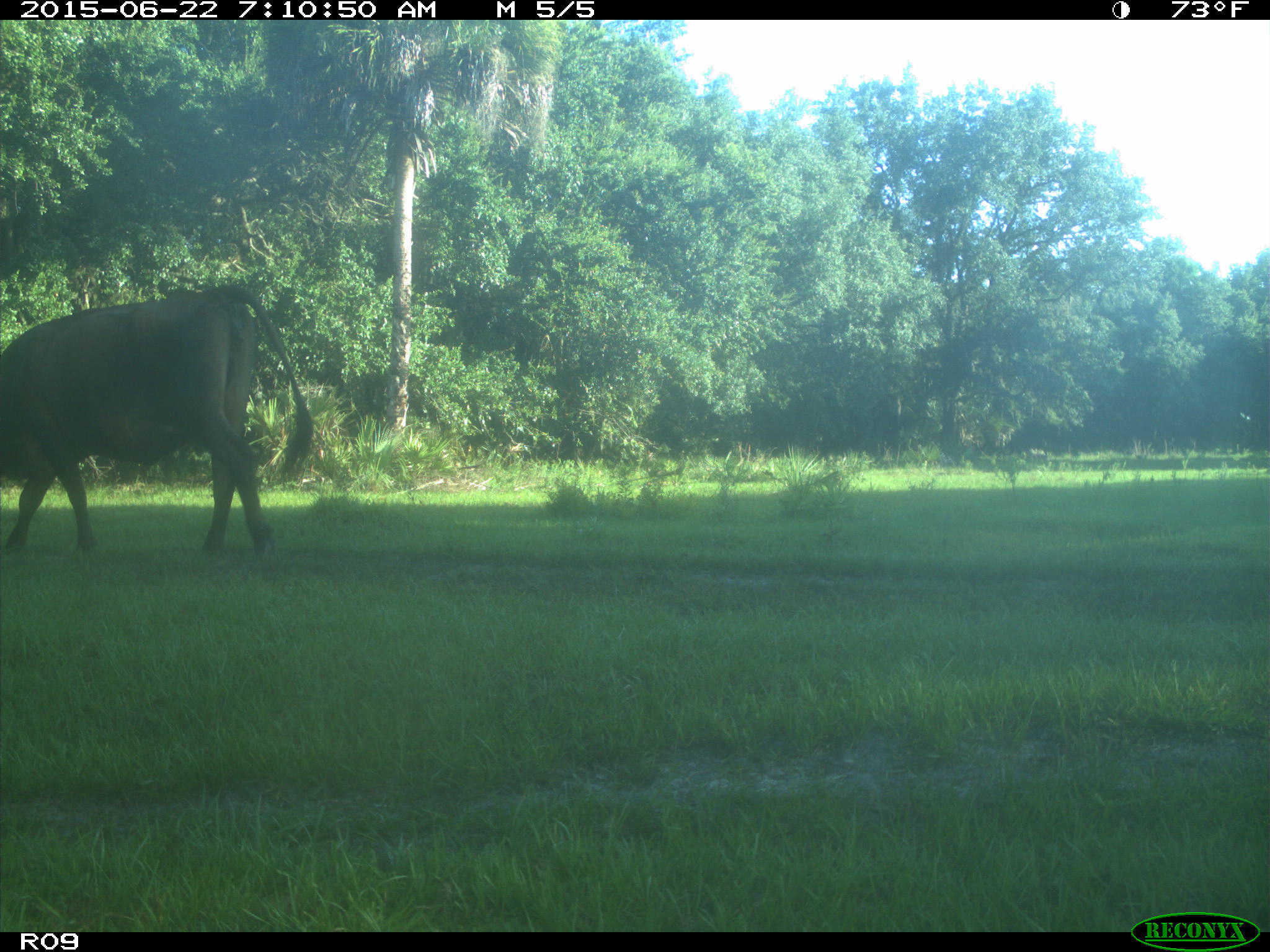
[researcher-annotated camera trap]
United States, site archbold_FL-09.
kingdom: Animalia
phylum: Chordata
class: Mammalia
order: Artiodactyla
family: Bovidae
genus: Bos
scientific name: Bos taurus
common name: domestic cow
Bos taurus (domestic cow).